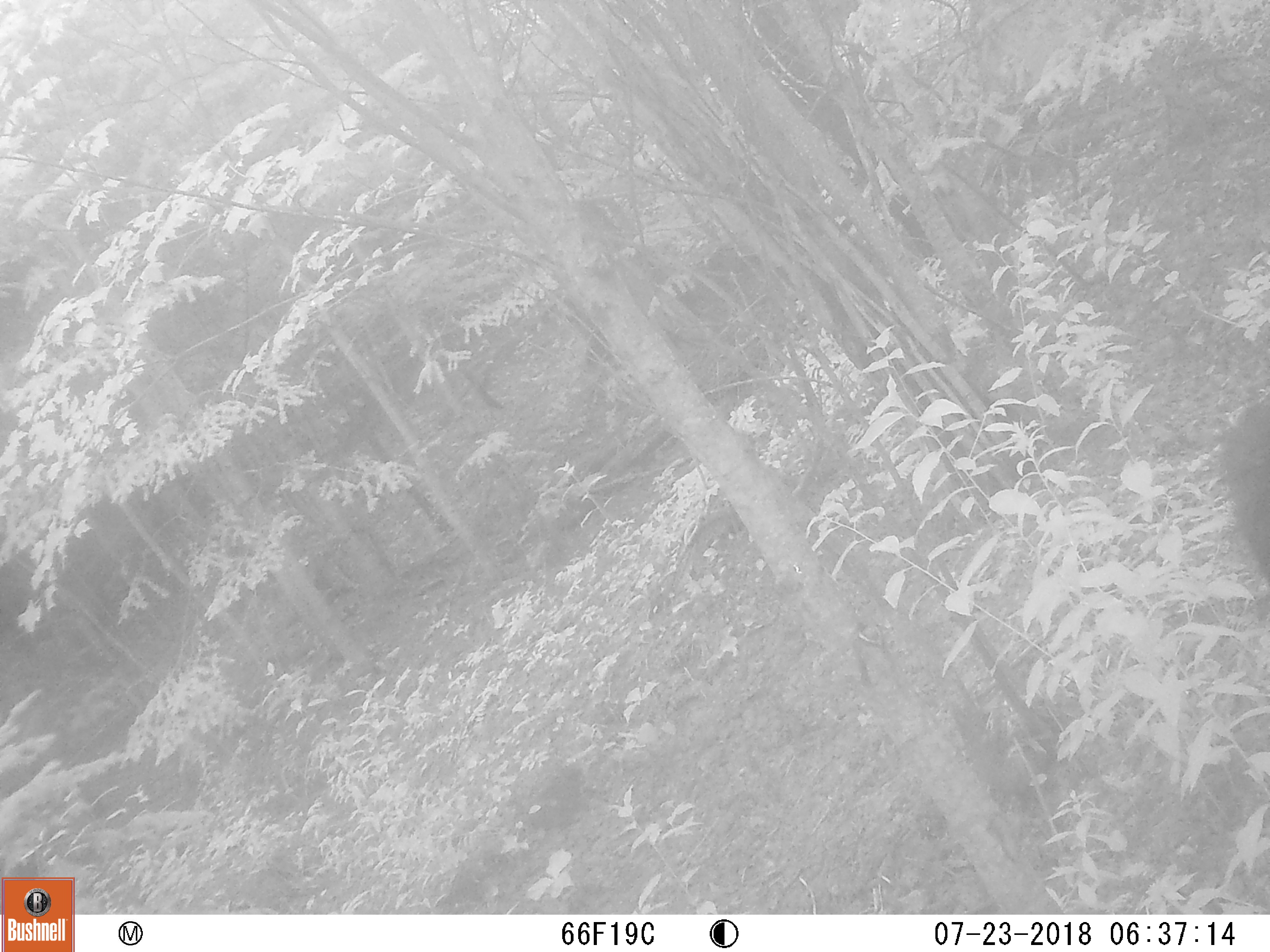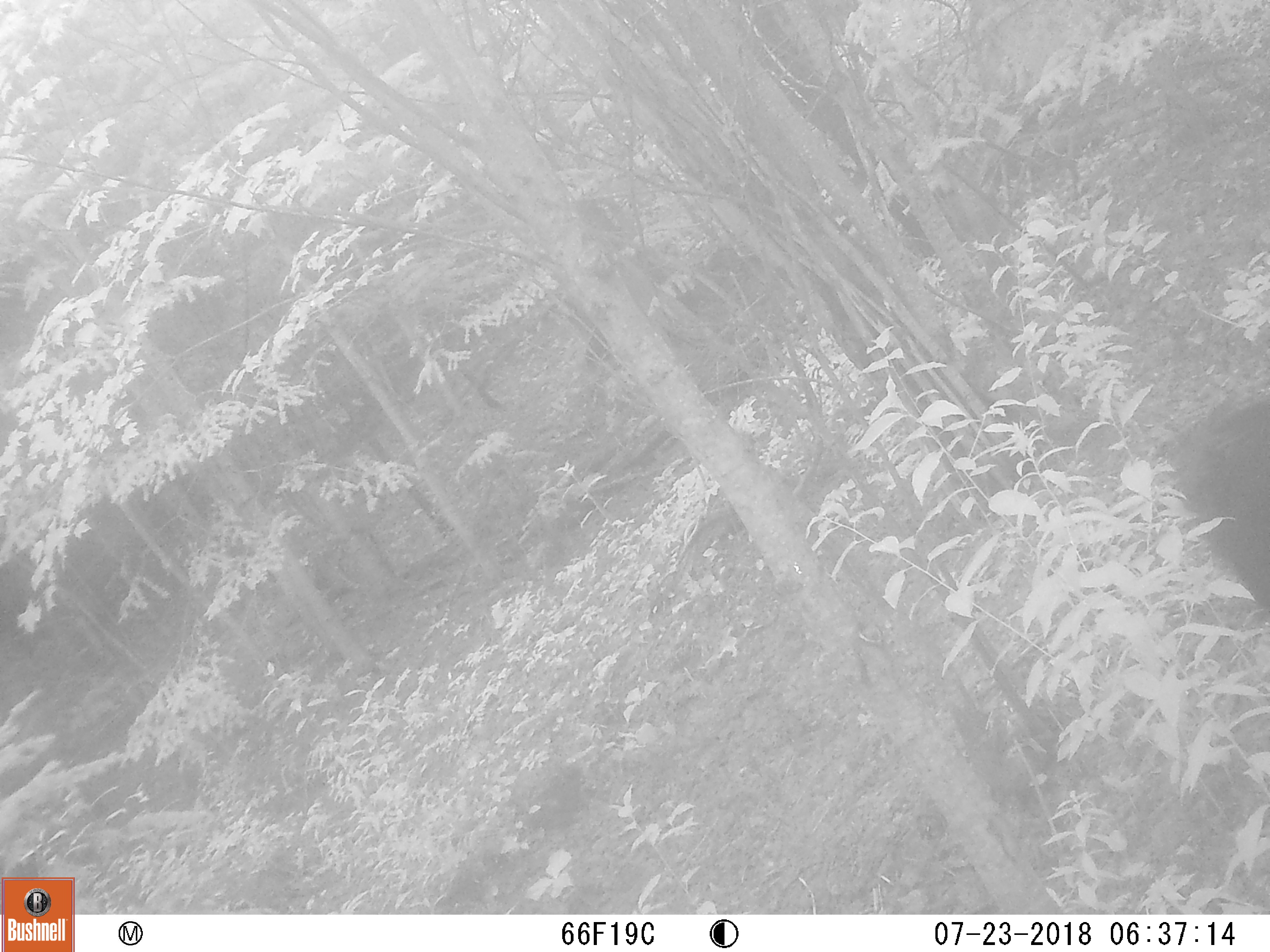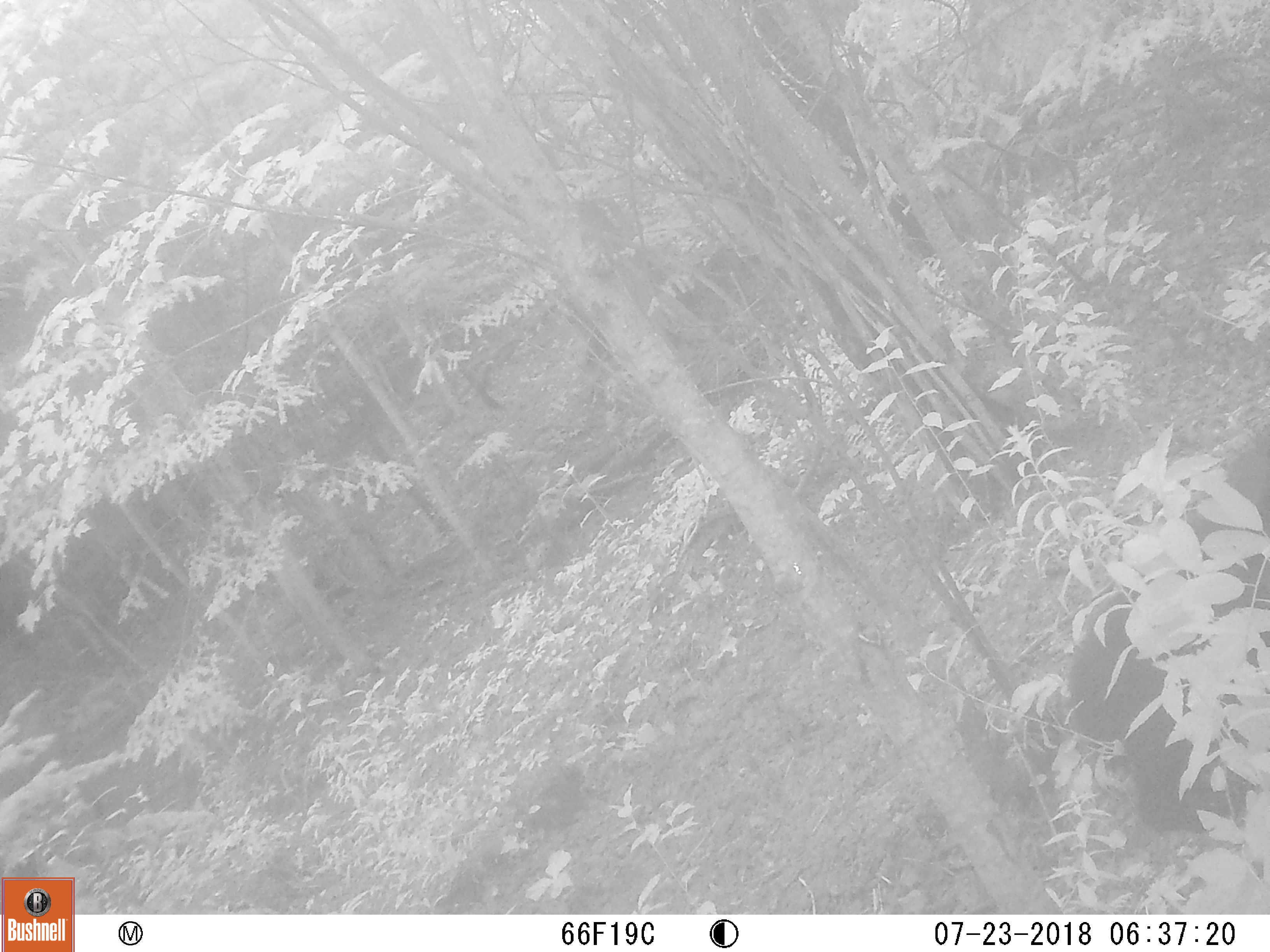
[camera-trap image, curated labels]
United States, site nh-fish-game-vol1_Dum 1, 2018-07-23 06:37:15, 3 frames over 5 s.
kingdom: Animalia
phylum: Chordata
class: Mammalia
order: Carnivora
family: Ursidae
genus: Ursus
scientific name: Ursus americanus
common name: black bear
Black bear (Ursus americanus).